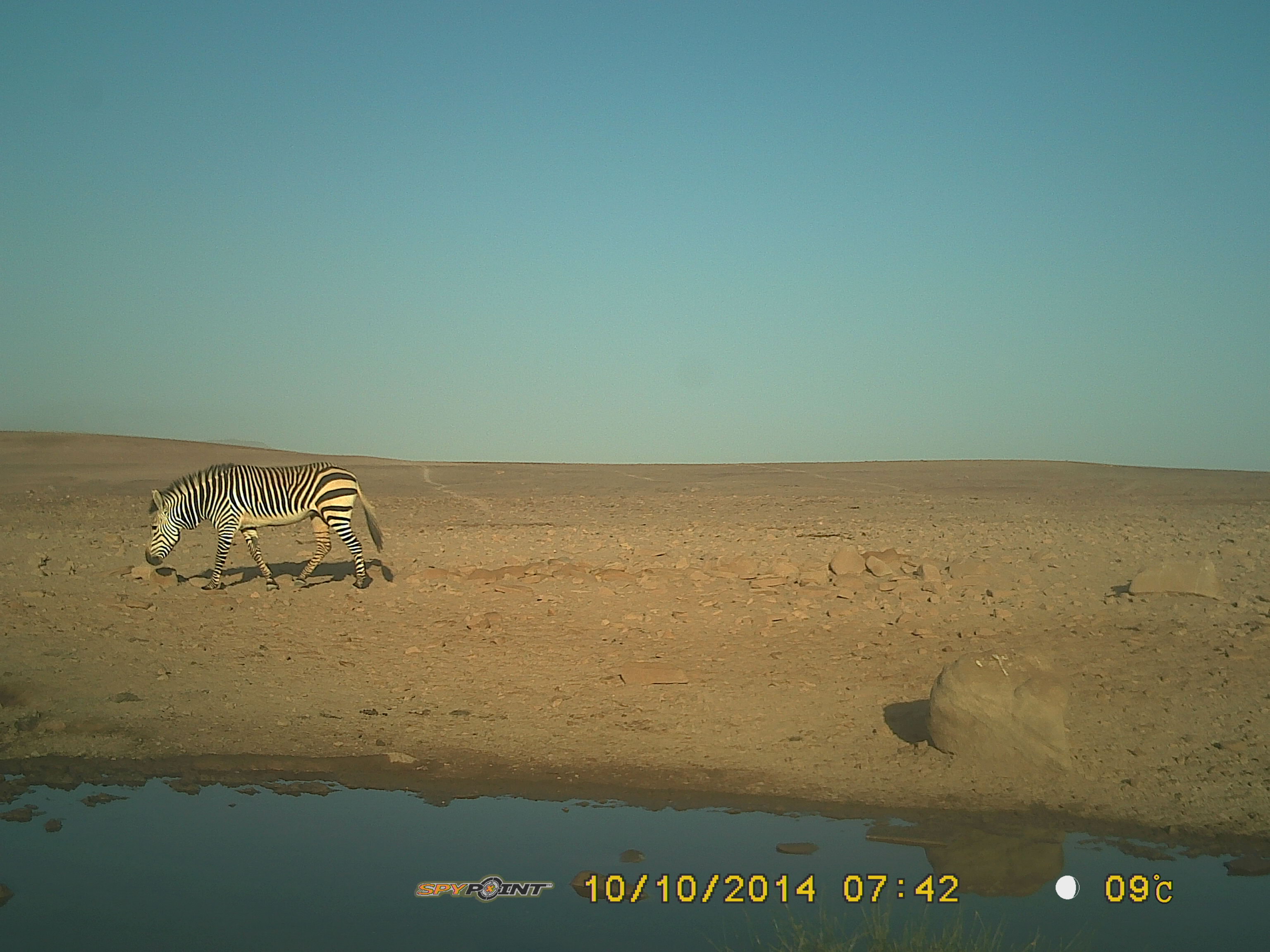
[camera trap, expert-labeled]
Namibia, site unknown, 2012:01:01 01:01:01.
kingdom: Animalia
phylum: Chordata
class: Mammalia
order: Perissodactyla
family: Equidae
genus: Equus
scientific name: Equus zebra hartmannae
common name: hartmann's mountain zebra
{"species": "Equus zebra hartmannae (hartmann's mountain zebra)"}